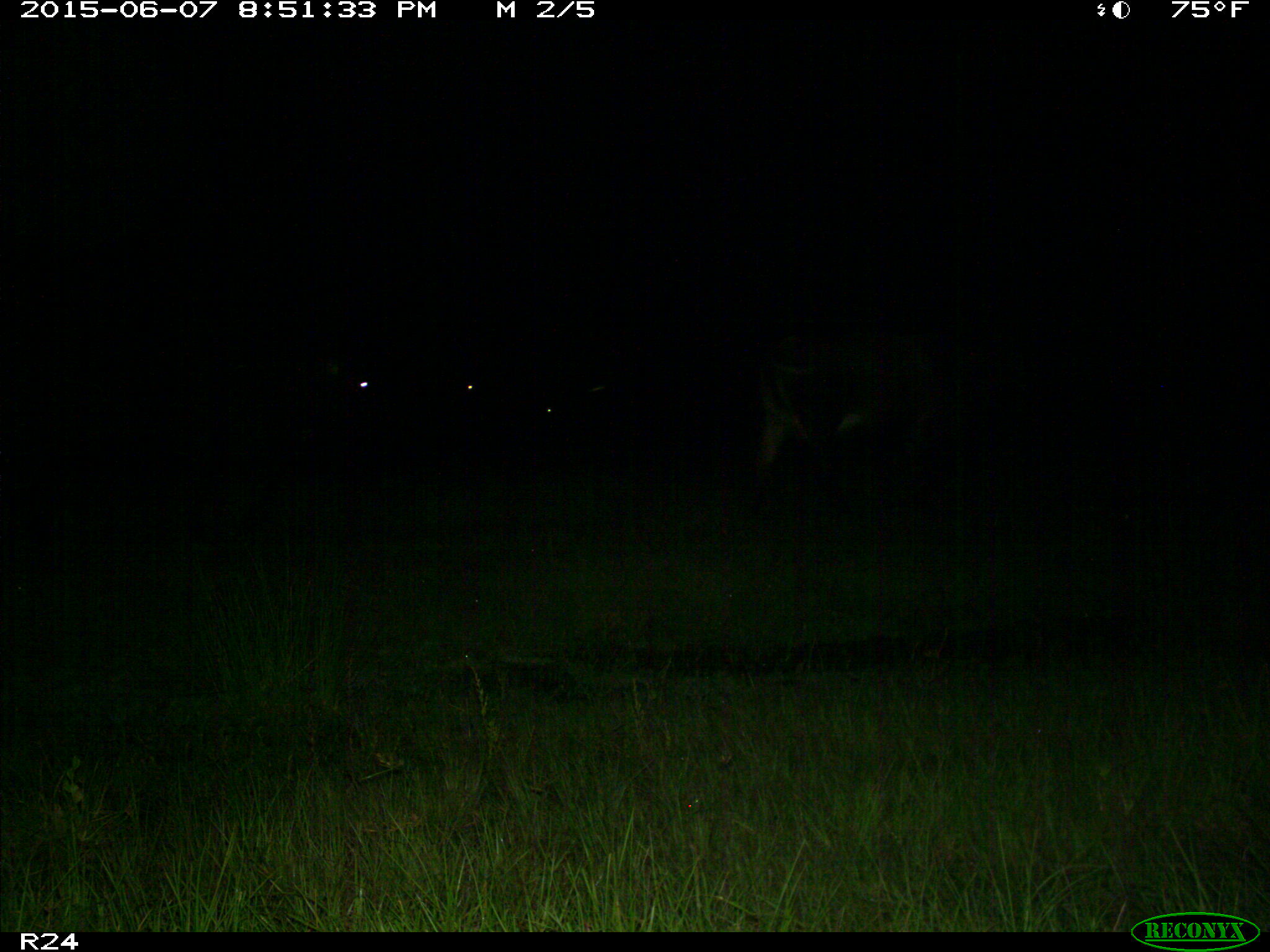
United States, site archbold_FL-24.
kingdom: Animalia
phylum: Chordata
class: Mammalia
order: Artiodactyla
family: Bovidae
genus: Bos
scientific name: Bos taurus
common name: domestic cow